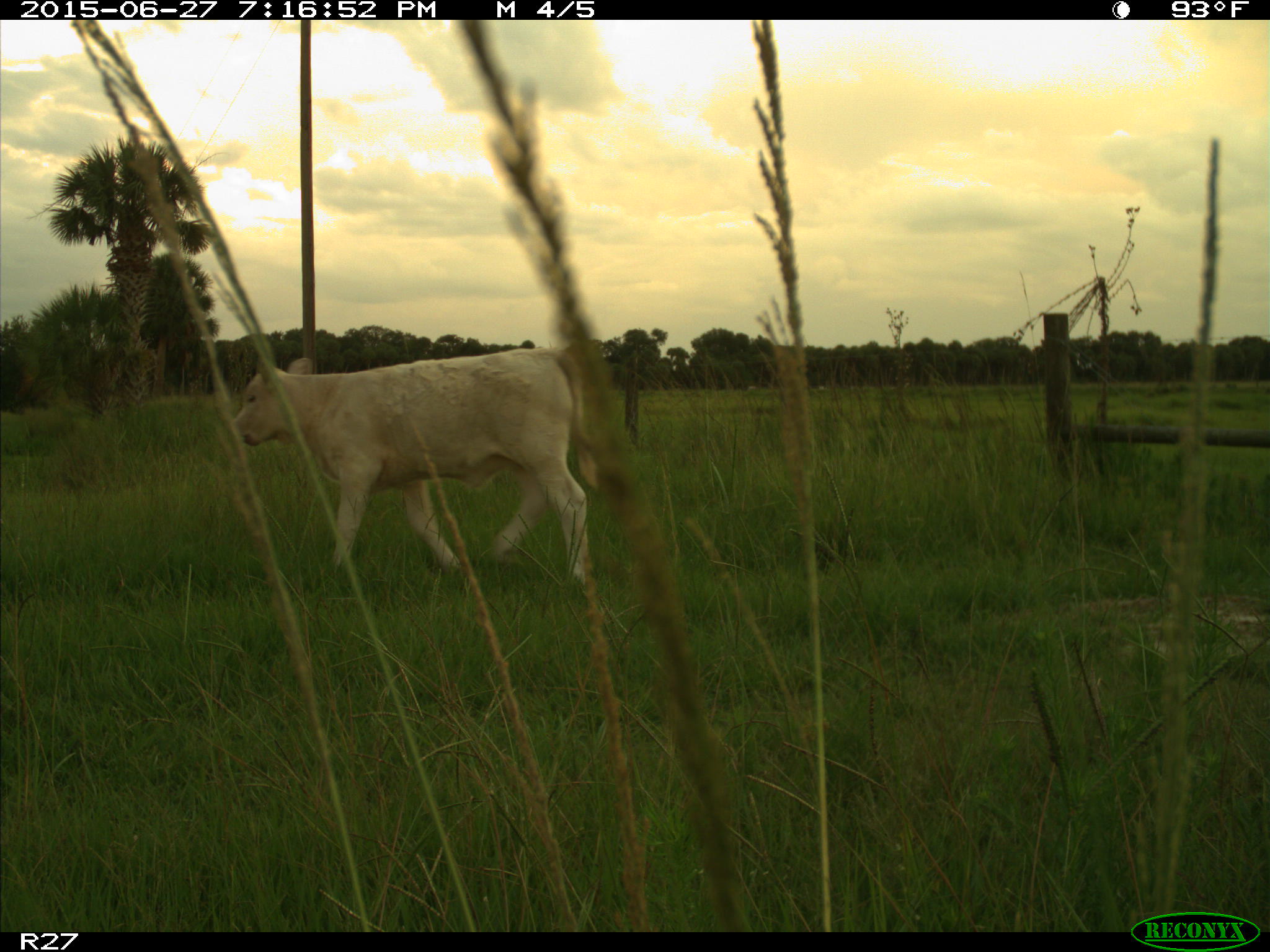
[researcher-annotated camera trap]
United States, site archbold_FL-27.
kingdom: Animalia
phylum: Chordata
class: Mammalia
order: Artiodactyla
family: Bovidae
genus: Bos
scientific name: Bos taurus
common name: domestic cow